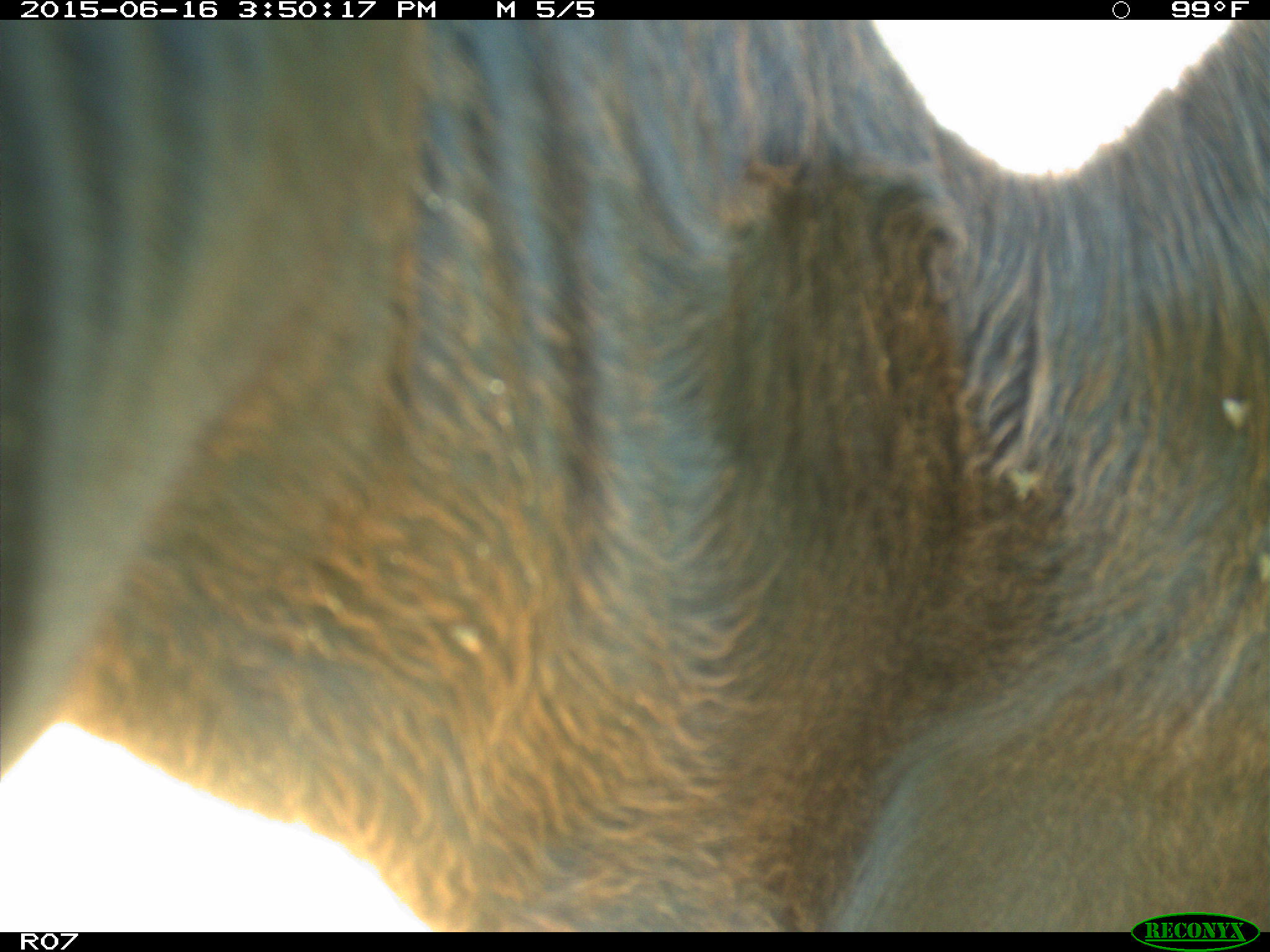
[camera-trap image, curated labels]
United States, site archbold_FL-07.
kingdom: Animalia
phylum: Chordata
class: Mammalia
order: Artiodactyla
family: Bovidae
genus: Bos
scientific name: Bos taurus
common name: domestic cow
Bos taurus (domestic cow).